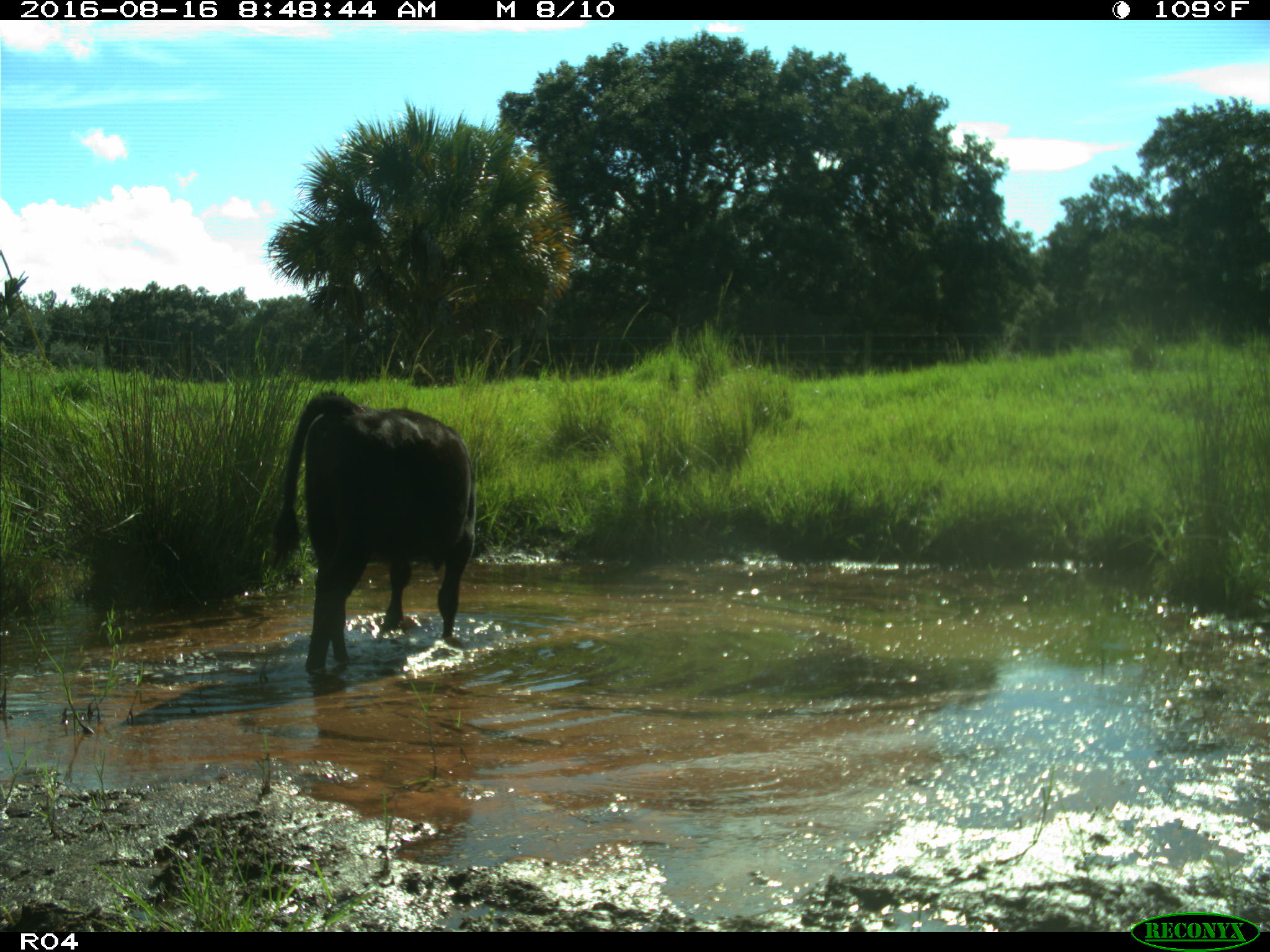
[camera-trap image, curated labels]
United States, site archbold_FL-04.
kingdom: Animalia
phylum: Chordata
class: Mammalia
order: Artiodactyla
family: Bovidae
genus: Bos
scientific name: Bos taurus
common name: domestic cow